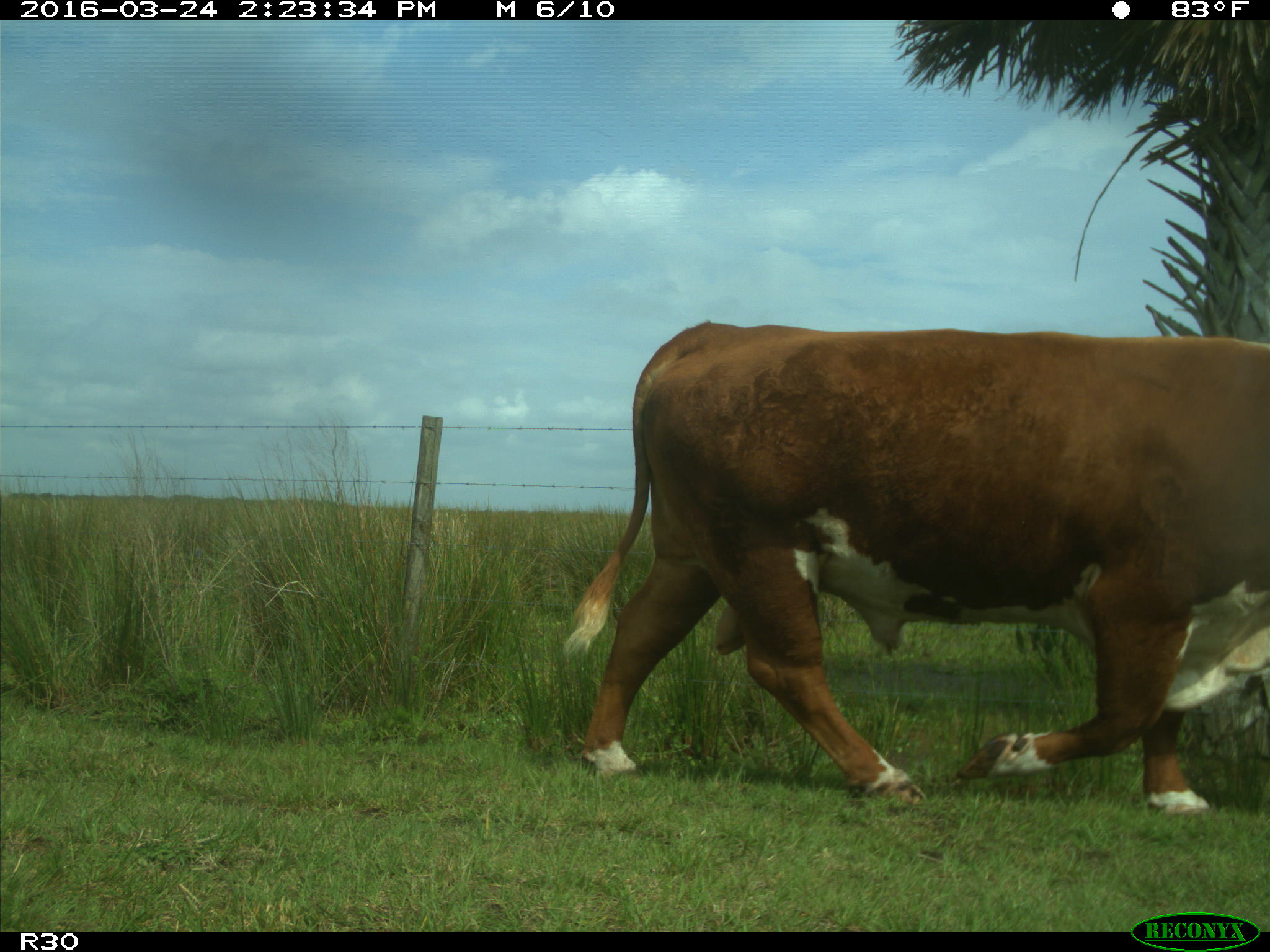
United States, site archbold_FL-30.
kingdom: Animalia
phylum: Chordata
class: Mammalia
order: Artiodactyla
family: Bovidae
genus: Bos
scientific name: Bos taurus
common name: domestic cow